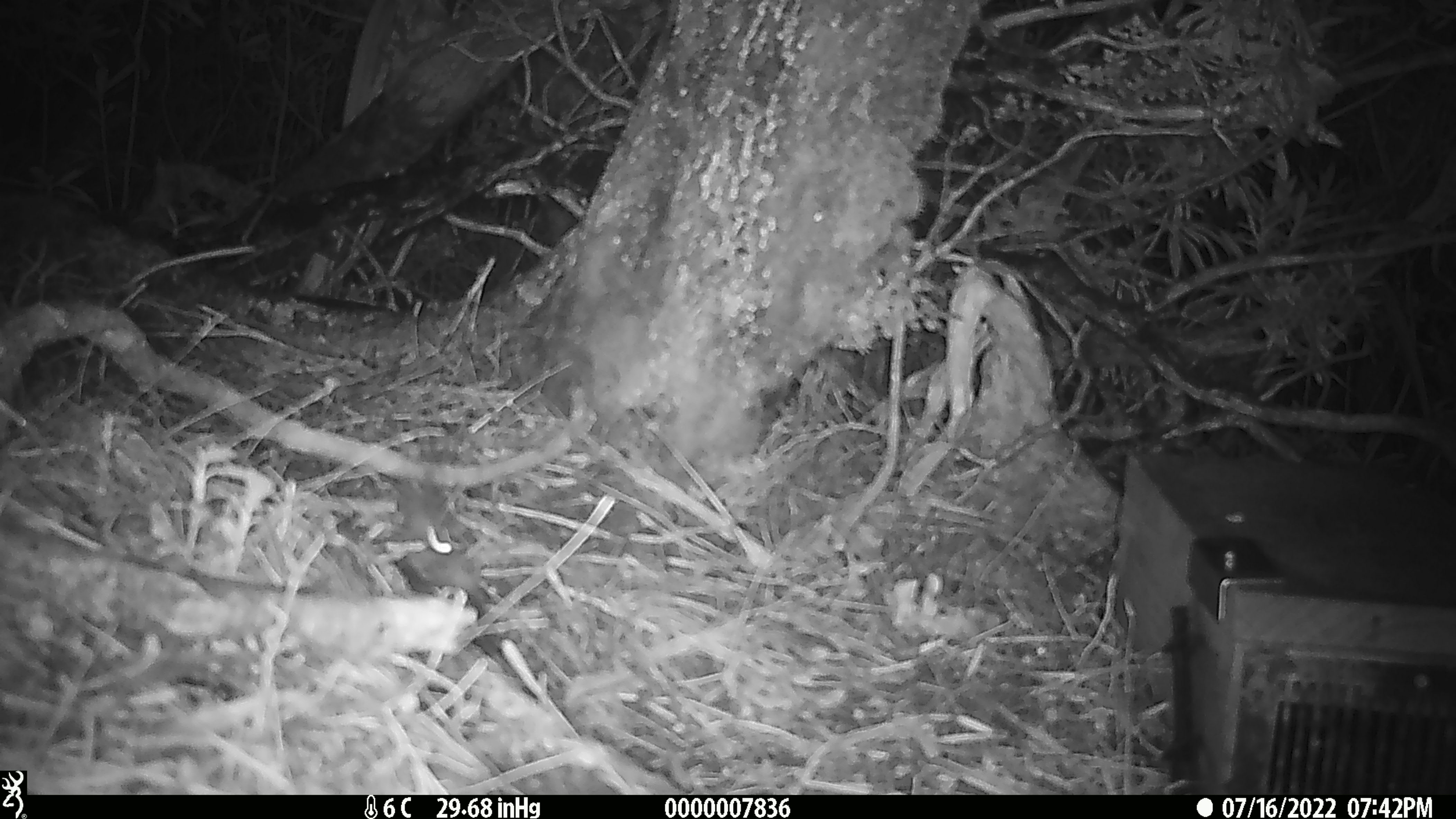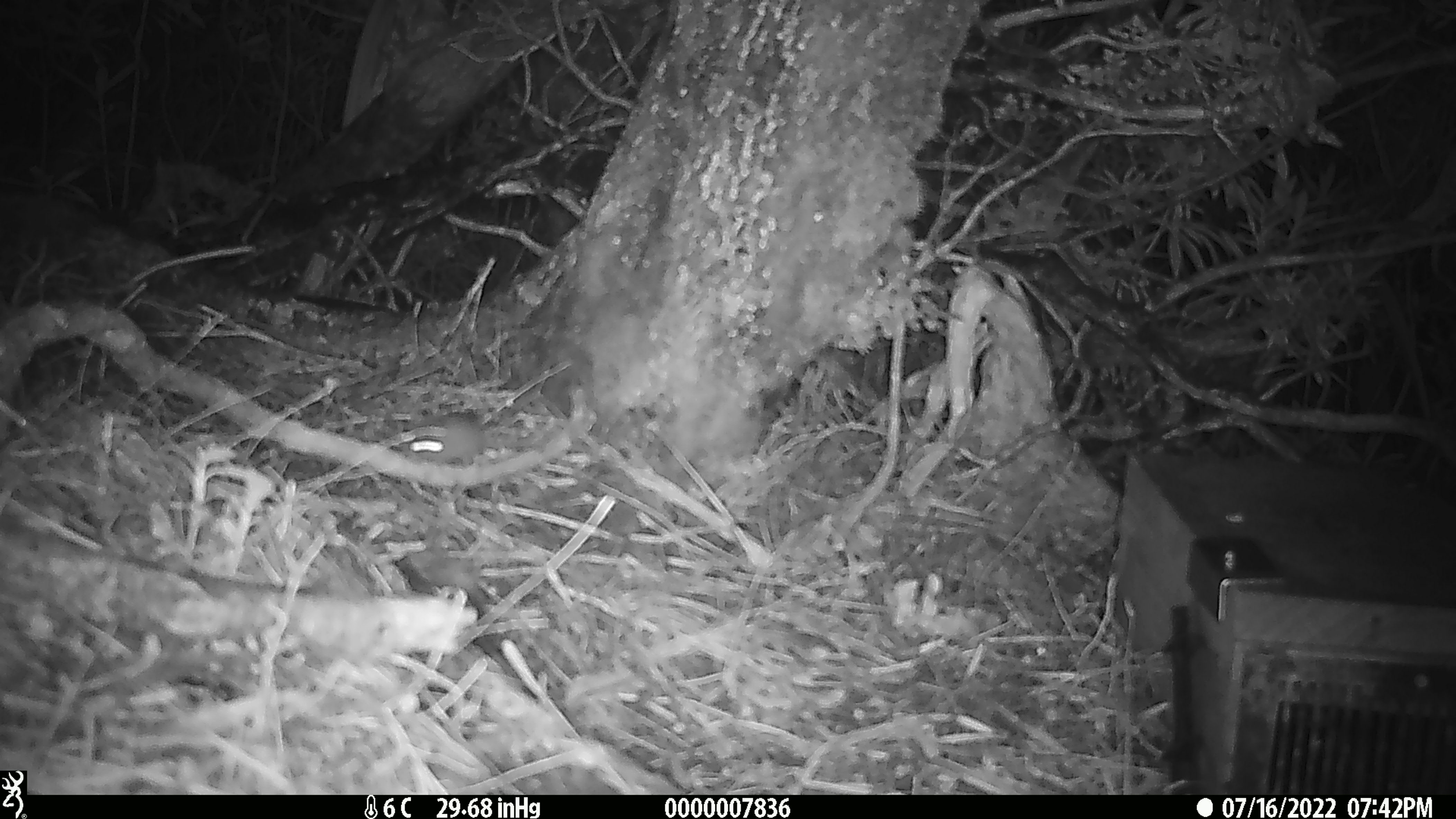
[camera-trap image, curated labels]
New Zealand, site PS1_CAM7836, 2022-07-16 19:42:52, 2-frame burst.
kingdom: Animalia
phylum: Chordata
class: Mammalia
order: Rodentia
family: Muridae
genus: Mus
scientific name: Mus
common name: mouse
Mouse (Mus).